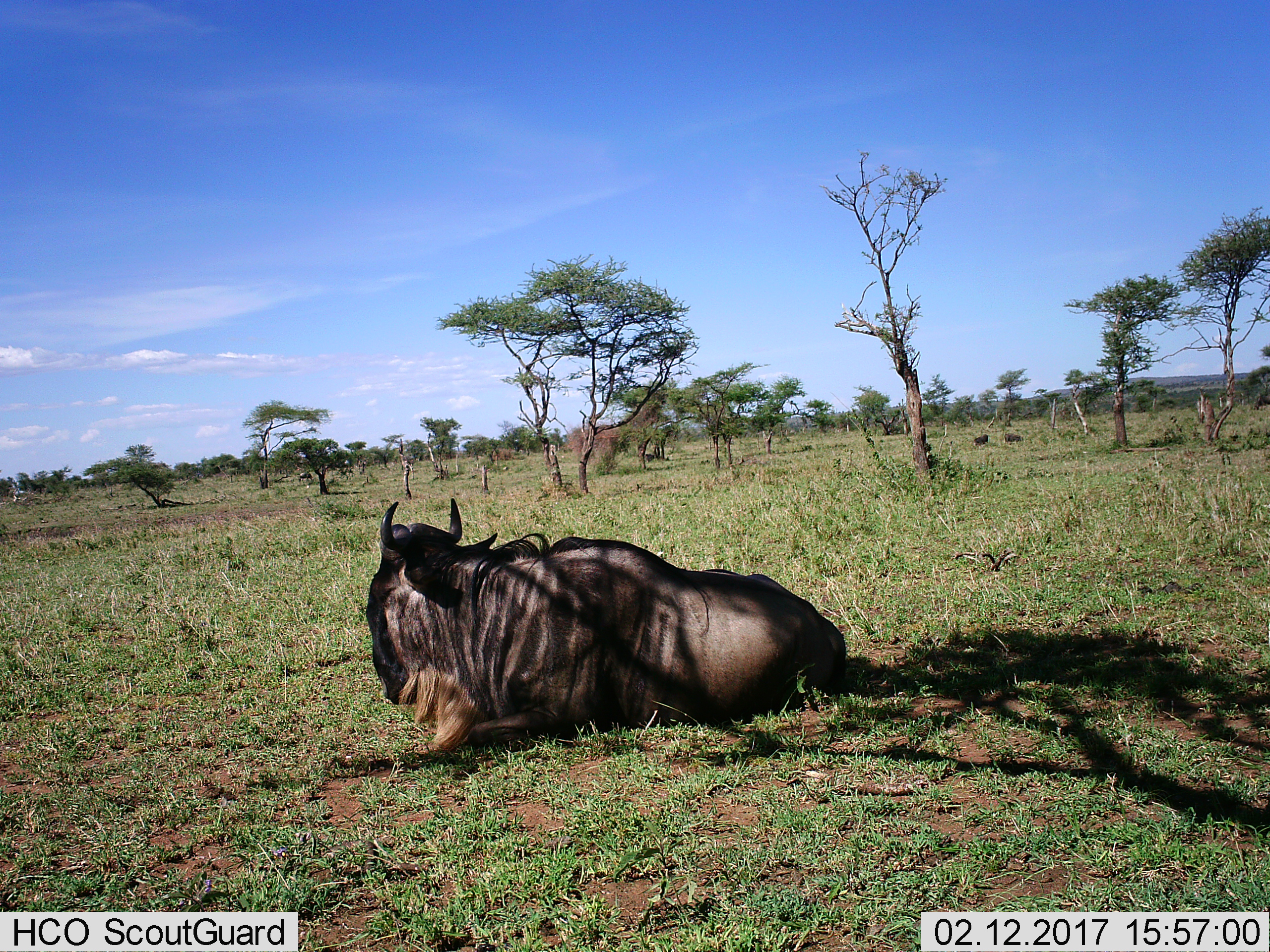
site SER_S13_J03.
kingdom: Animalia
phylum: Chordata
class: Mammalia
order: Artiodactyla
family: Bovidae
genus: Connochaetes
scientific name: Connochaetes taurinus taurinus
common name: blue wildebeest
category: wildebeestblue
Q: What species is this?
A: Wildebeestblue (blue wildebeest) (Connochaetes taurinus taurinus).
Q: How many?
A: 1.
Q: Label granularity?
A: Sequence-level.